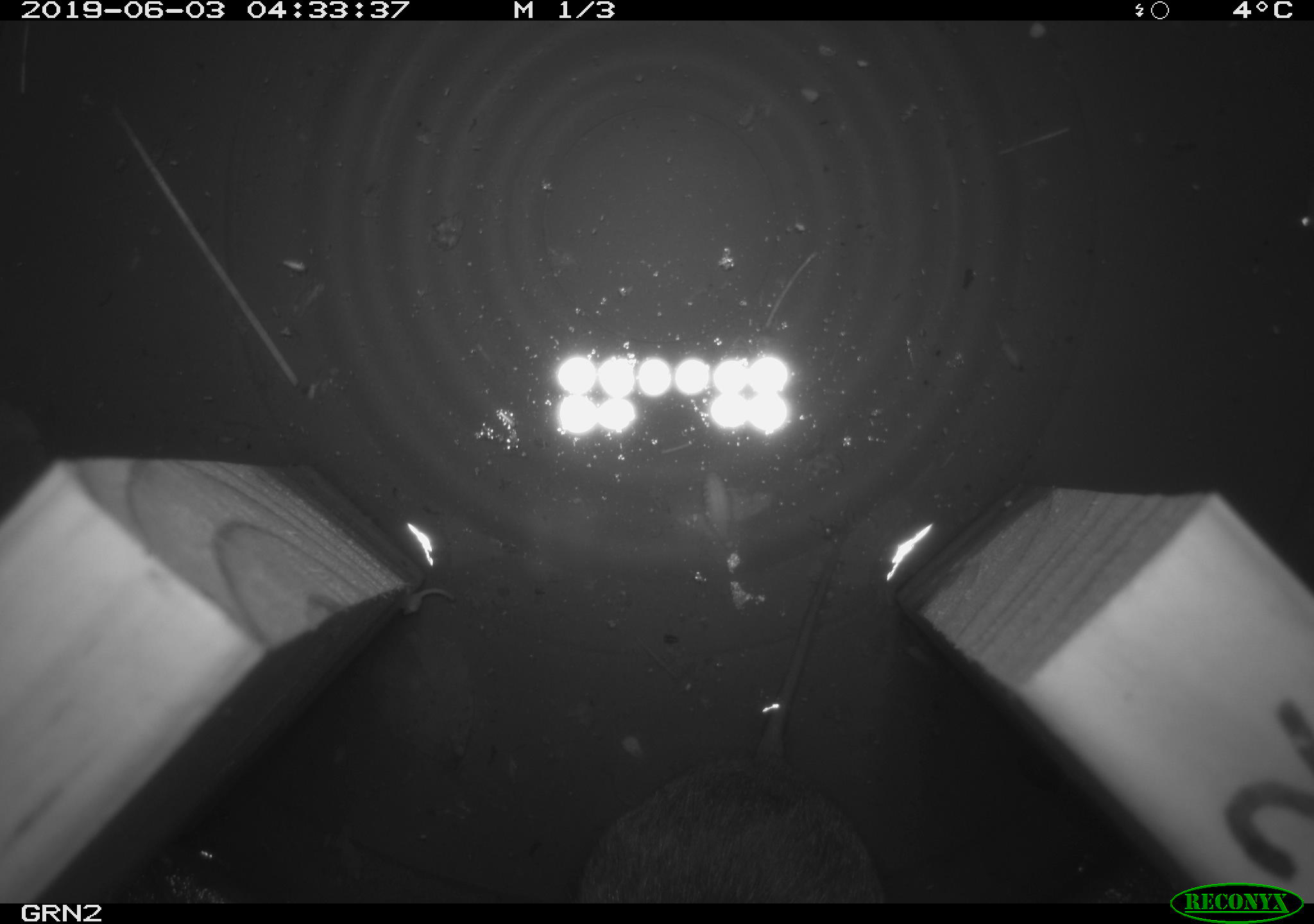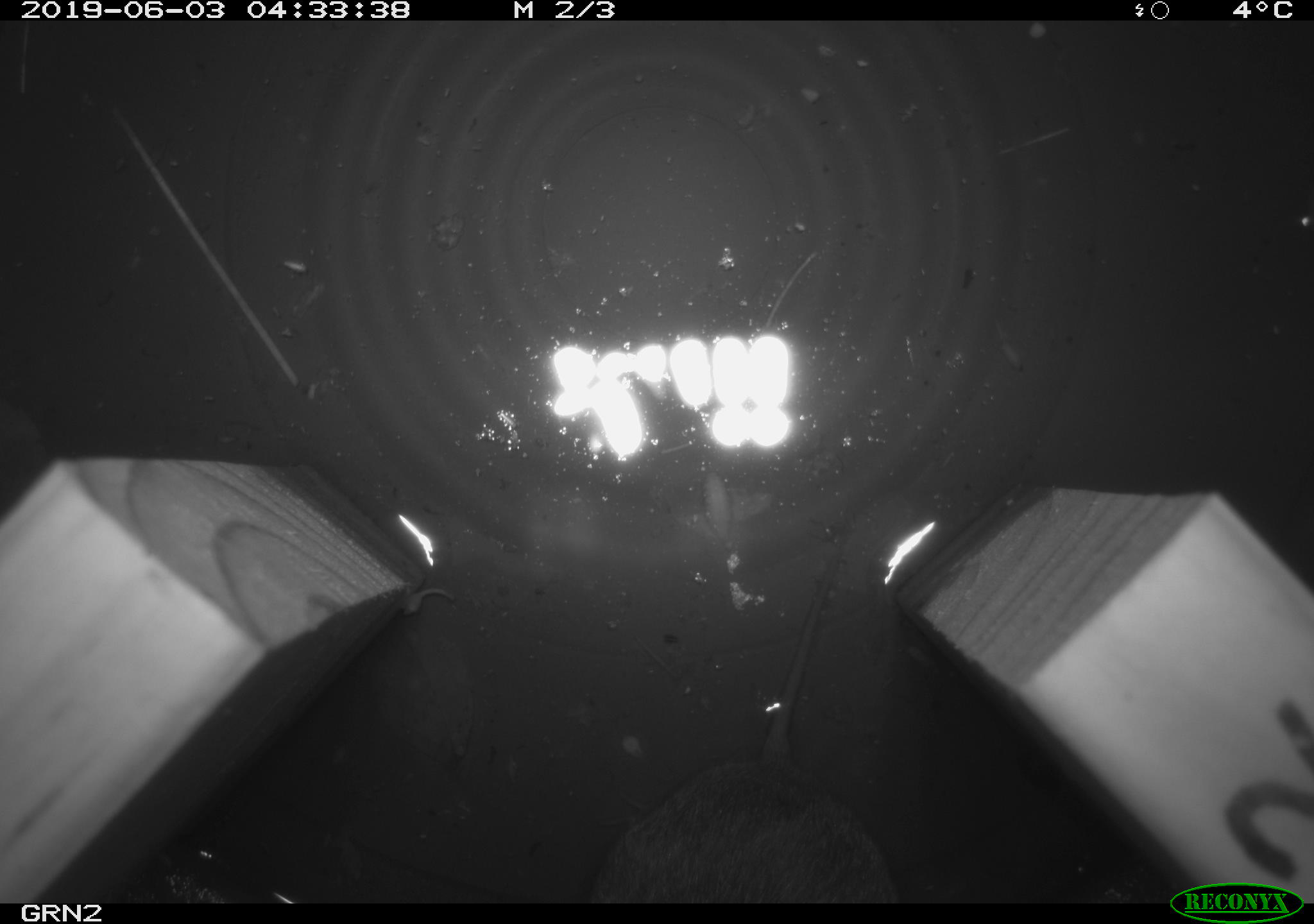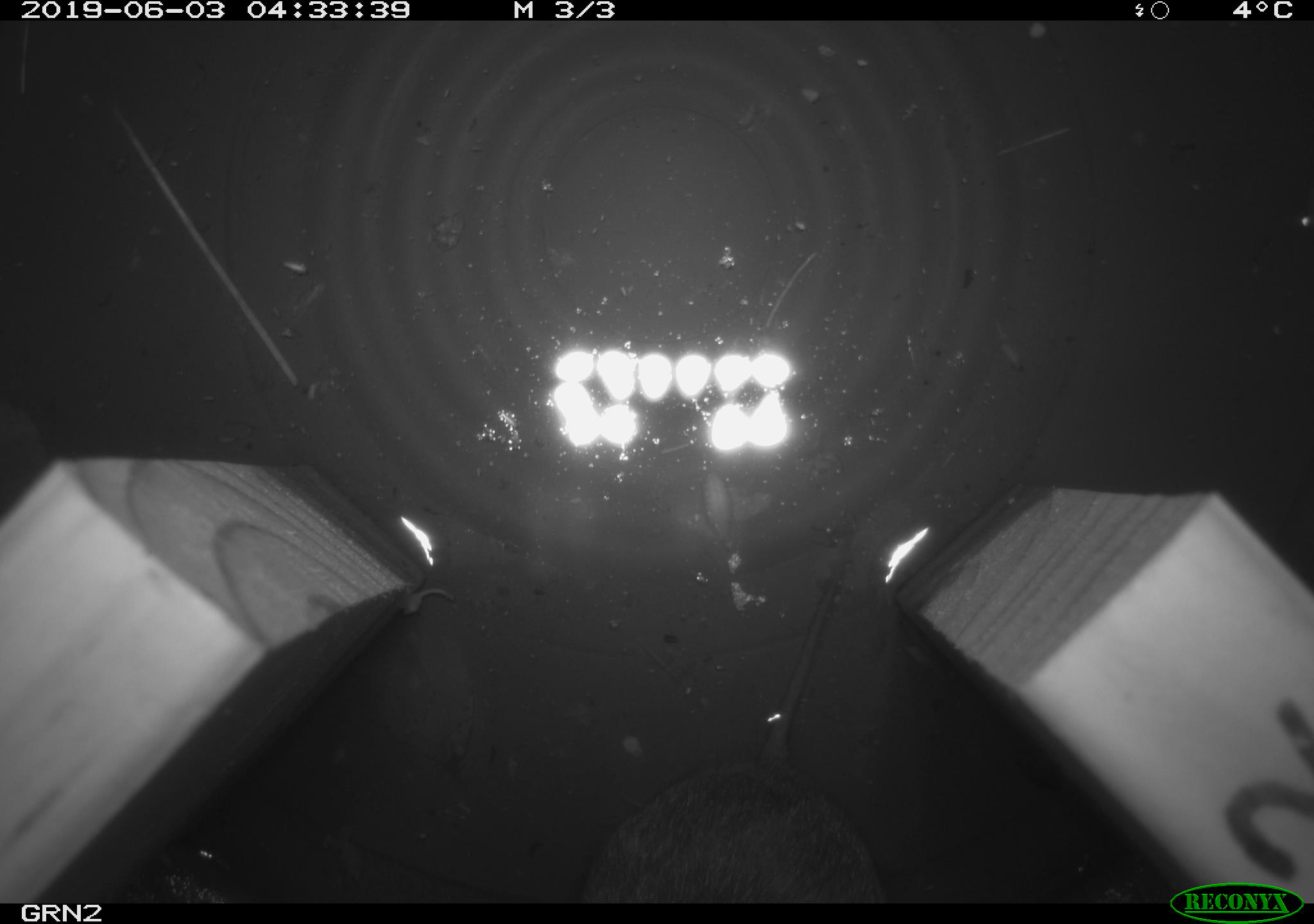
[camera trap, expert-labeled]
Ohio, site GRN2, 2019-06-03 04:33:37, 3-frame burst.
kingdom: Animalia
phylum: Chordata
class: Mammalia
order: Rodentia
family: Cricetidae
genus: Microtus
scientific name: Microtus pennsylvanicus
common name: meadow vole